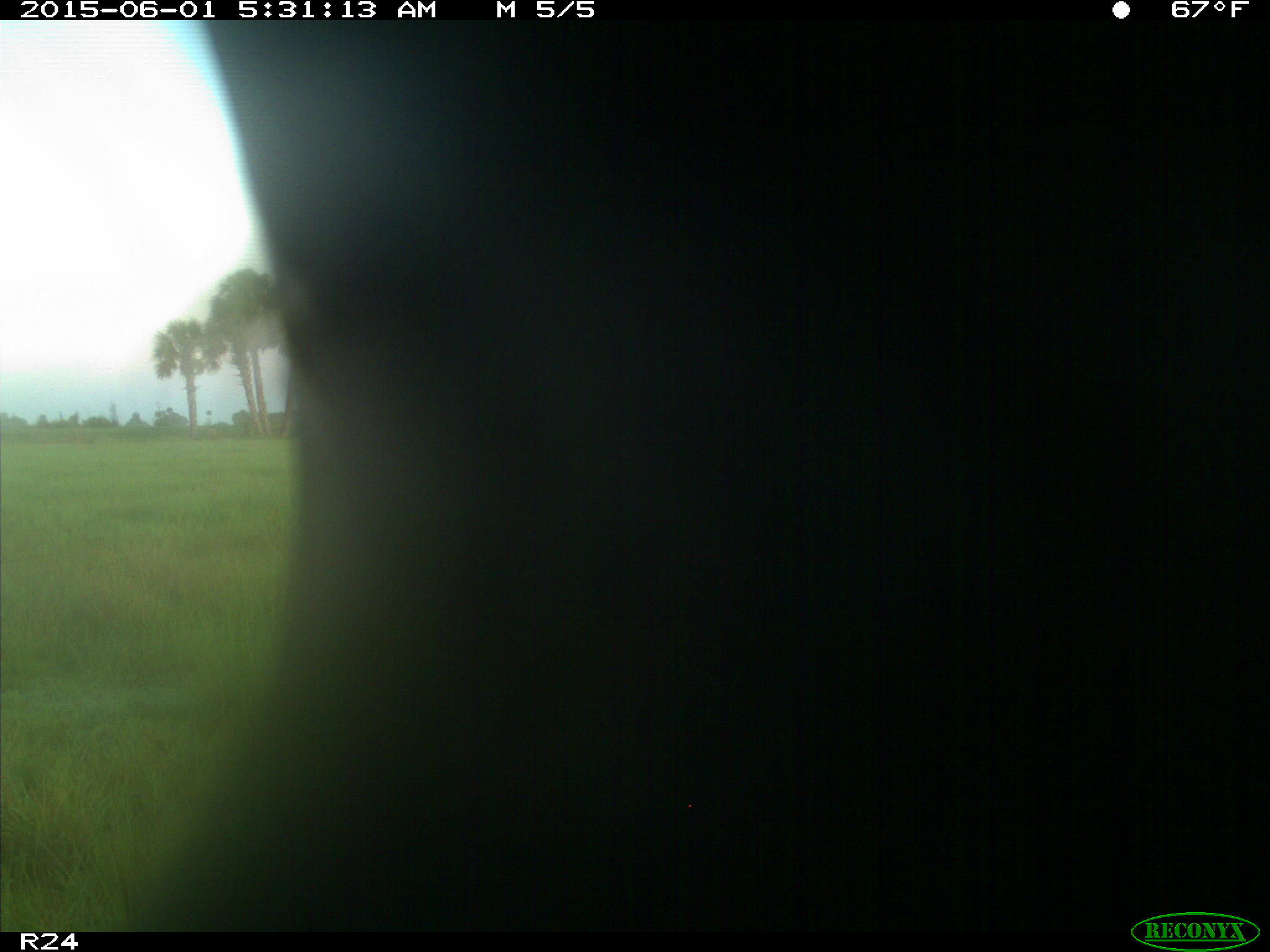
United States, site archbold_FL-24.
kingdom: Animalia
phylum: Chordata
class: Mammalia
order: Artiodactyla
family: Bovidae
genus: Bos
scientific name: Bos taurus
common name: domestic cow